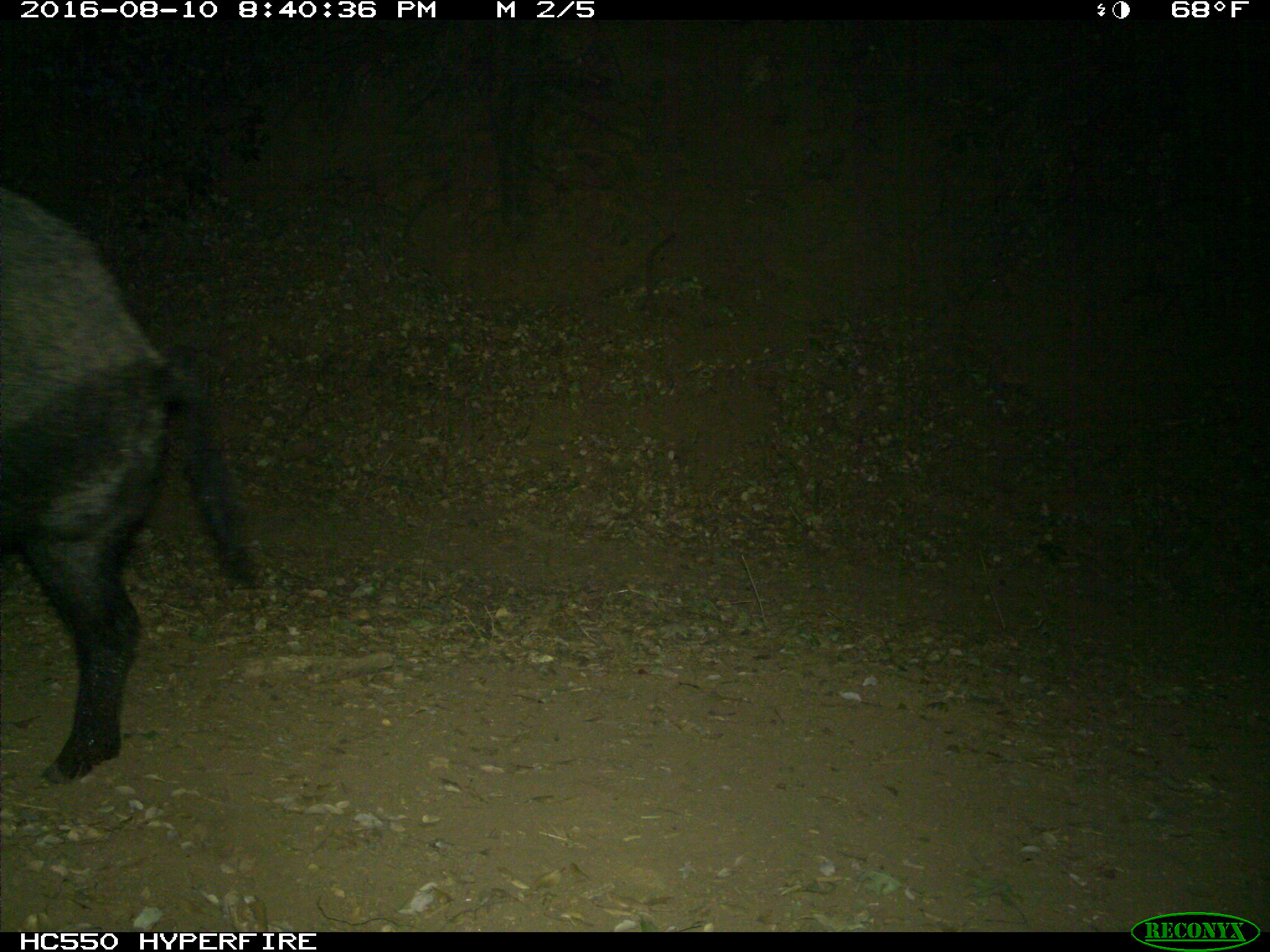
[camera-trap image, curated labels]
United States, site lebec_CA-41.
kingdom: Animalia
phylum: Chordata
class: Mammalia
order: Artiodactyla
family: Suidae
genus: Sus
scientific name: Sus scrofa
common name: wild boar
Sus scrofa (wild boar).